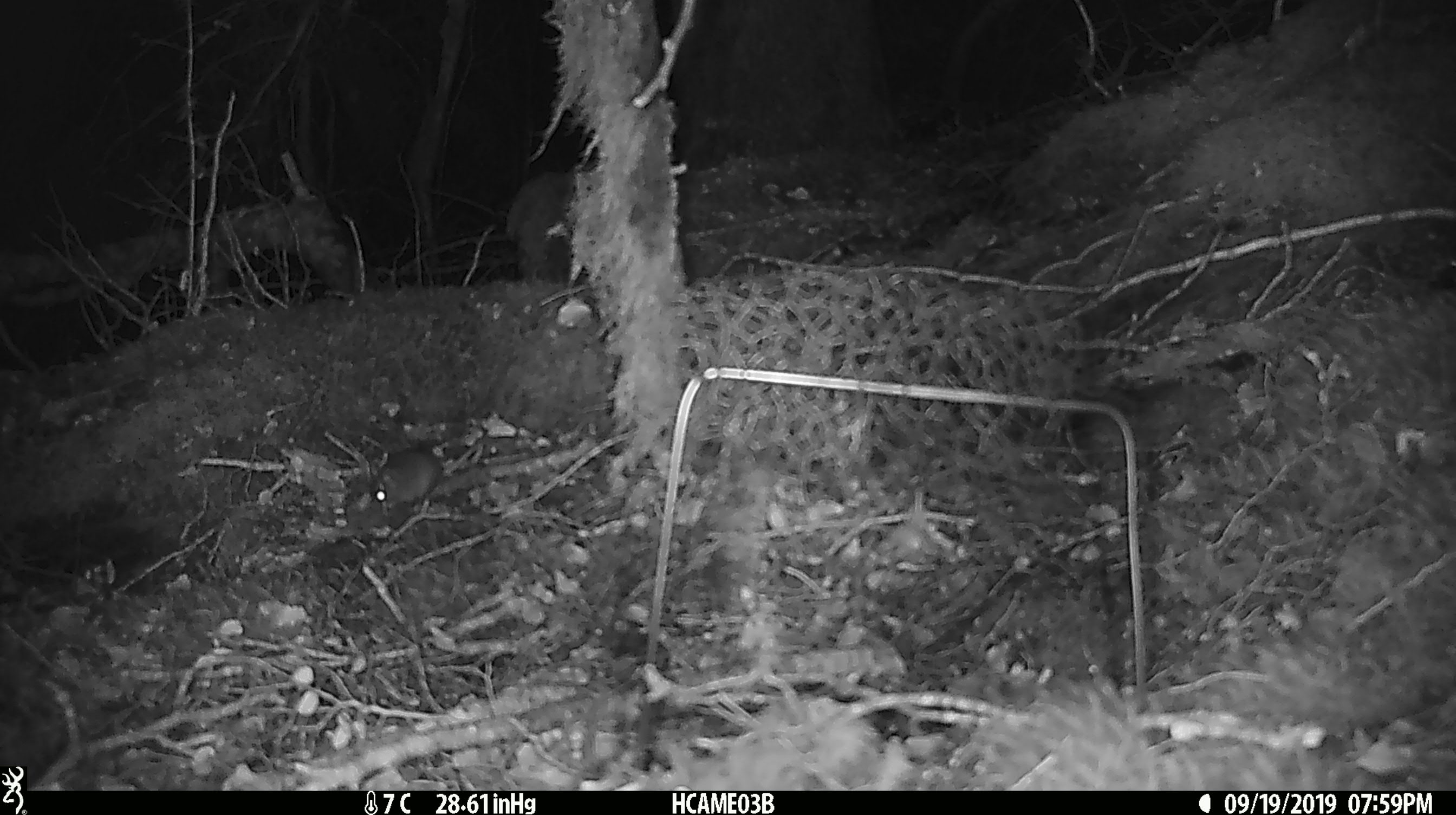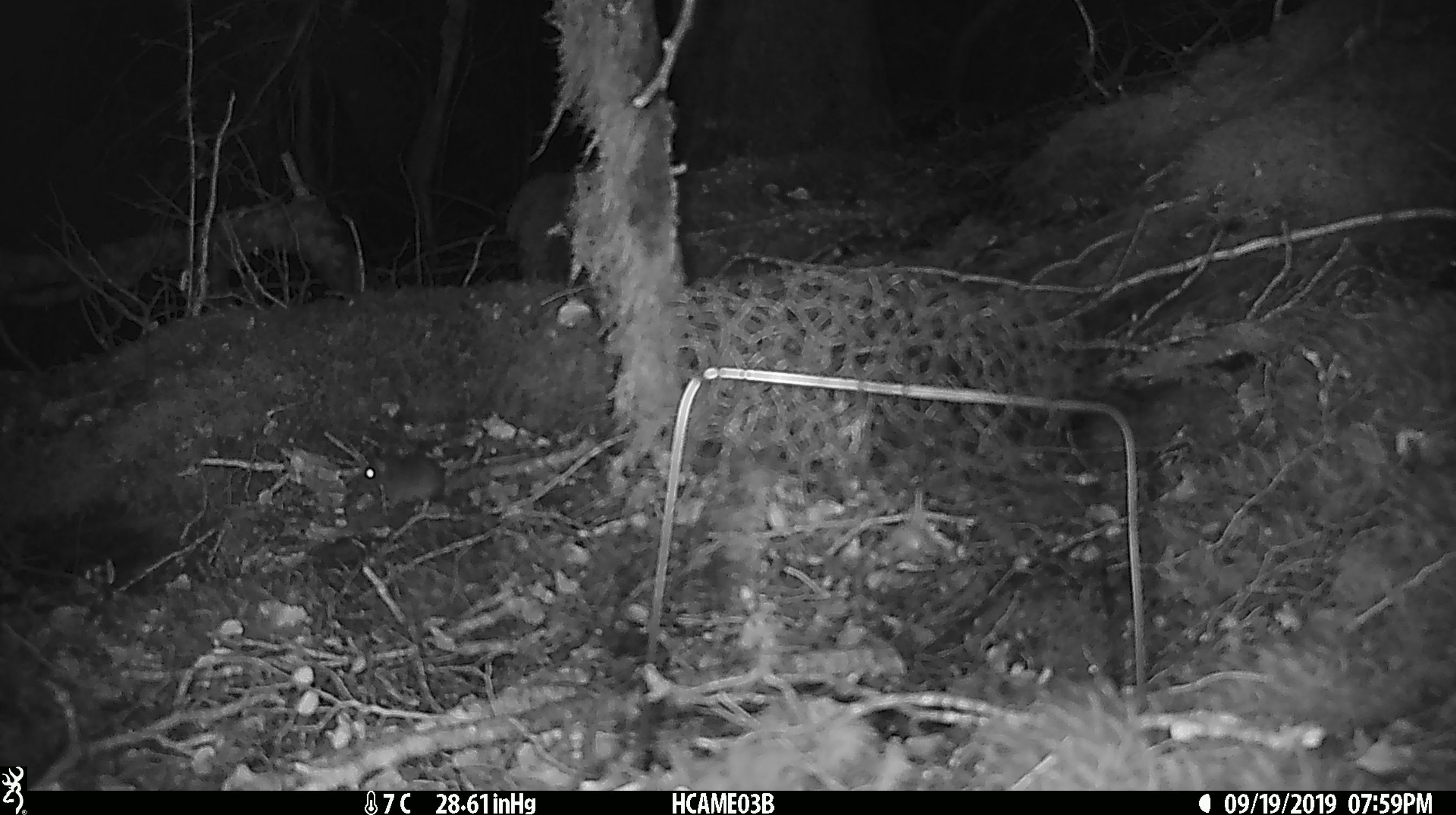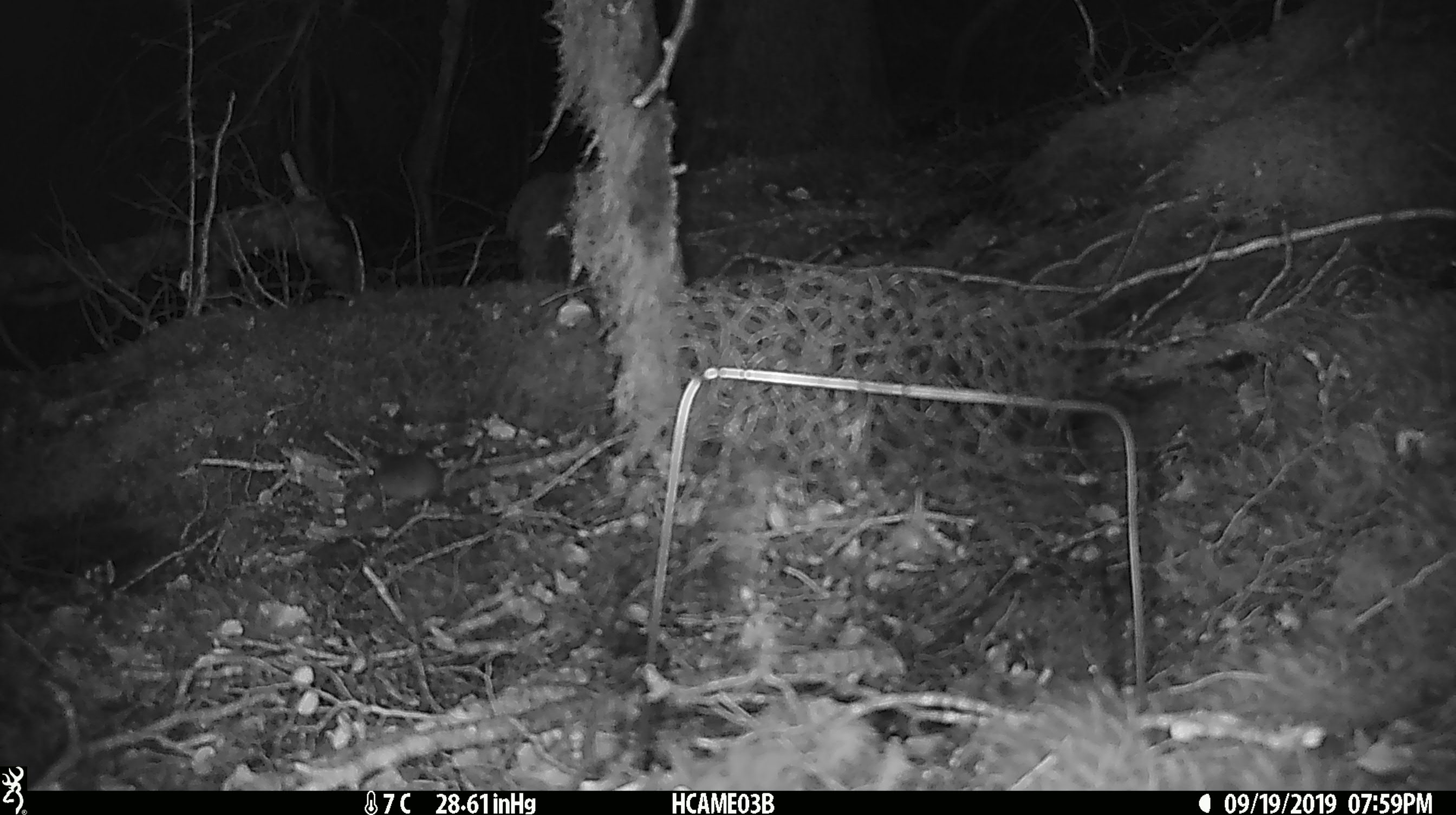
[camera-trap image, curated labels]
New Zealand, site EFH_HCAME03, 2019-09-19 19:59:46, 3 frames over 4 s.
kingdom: Animalia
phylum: Chordata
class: Mammalia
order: Rodentia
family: Muridae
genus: Mus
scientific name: Mus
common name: mouse